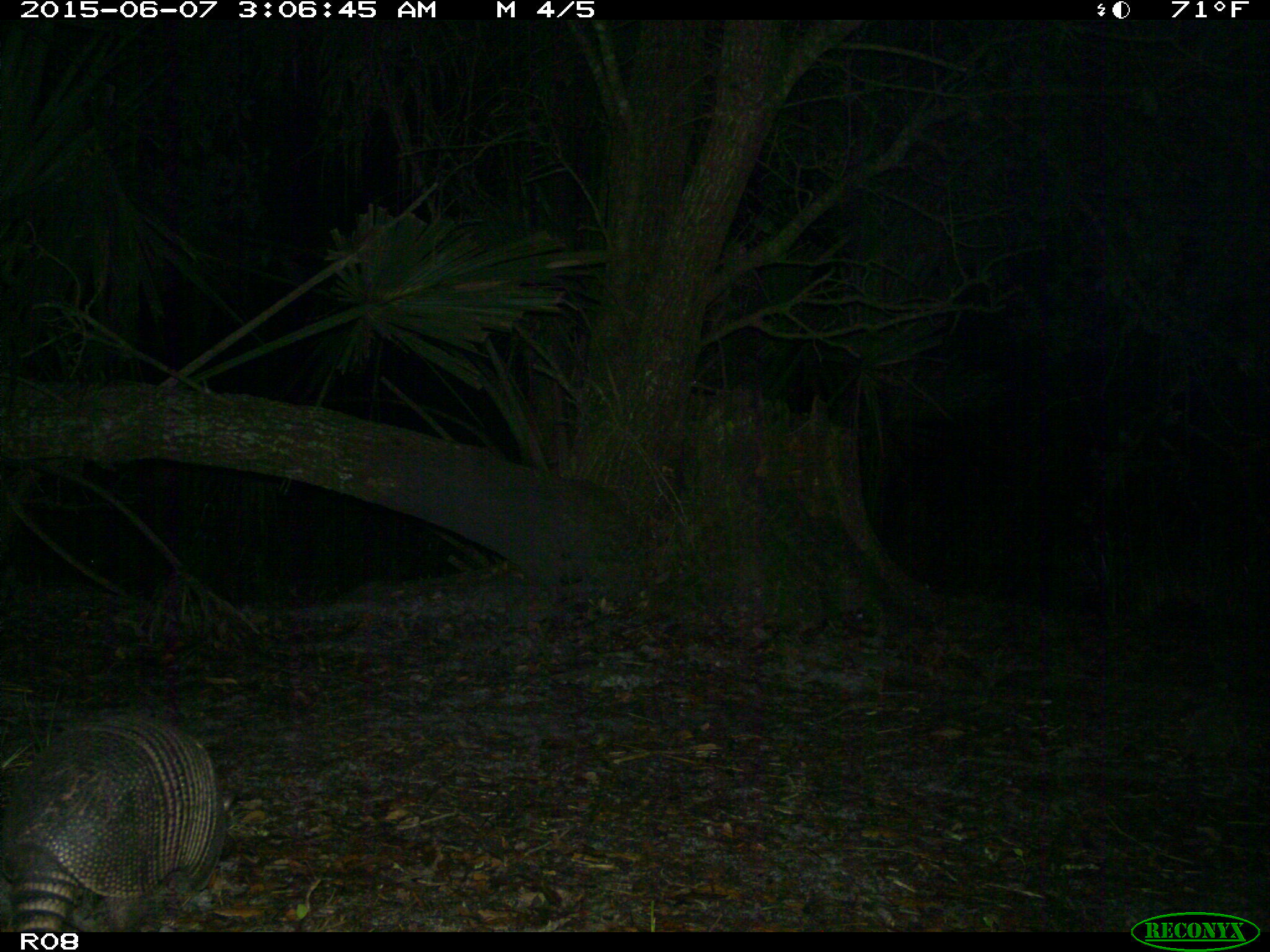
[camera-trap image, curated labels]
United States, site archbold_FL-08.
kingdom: Animalia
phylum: Chordata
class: Mammalia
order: Cingulata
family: Dasypodidae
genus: Dasypus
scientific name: Dasypus novemcinctus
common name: nine-banded armadillo